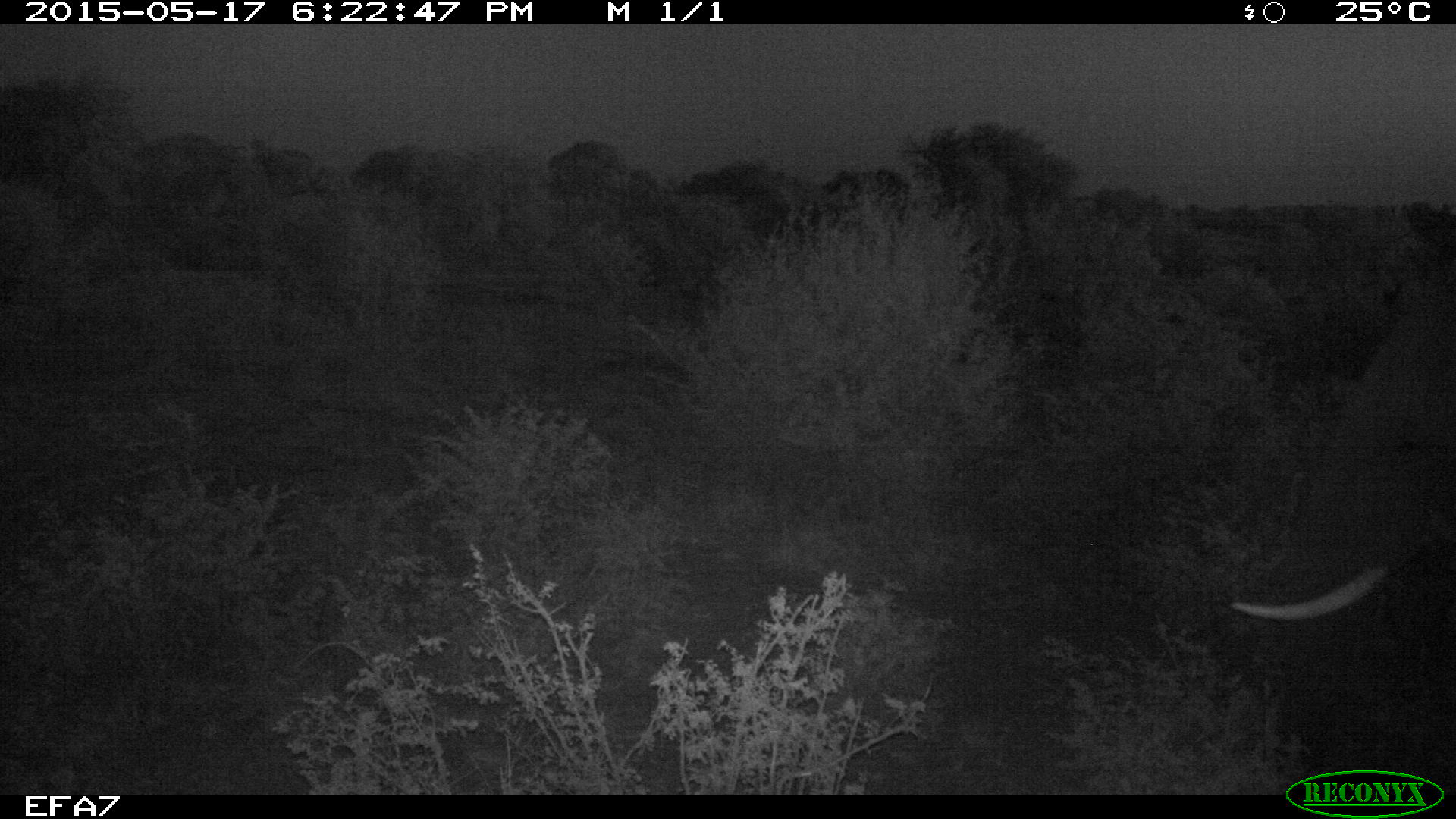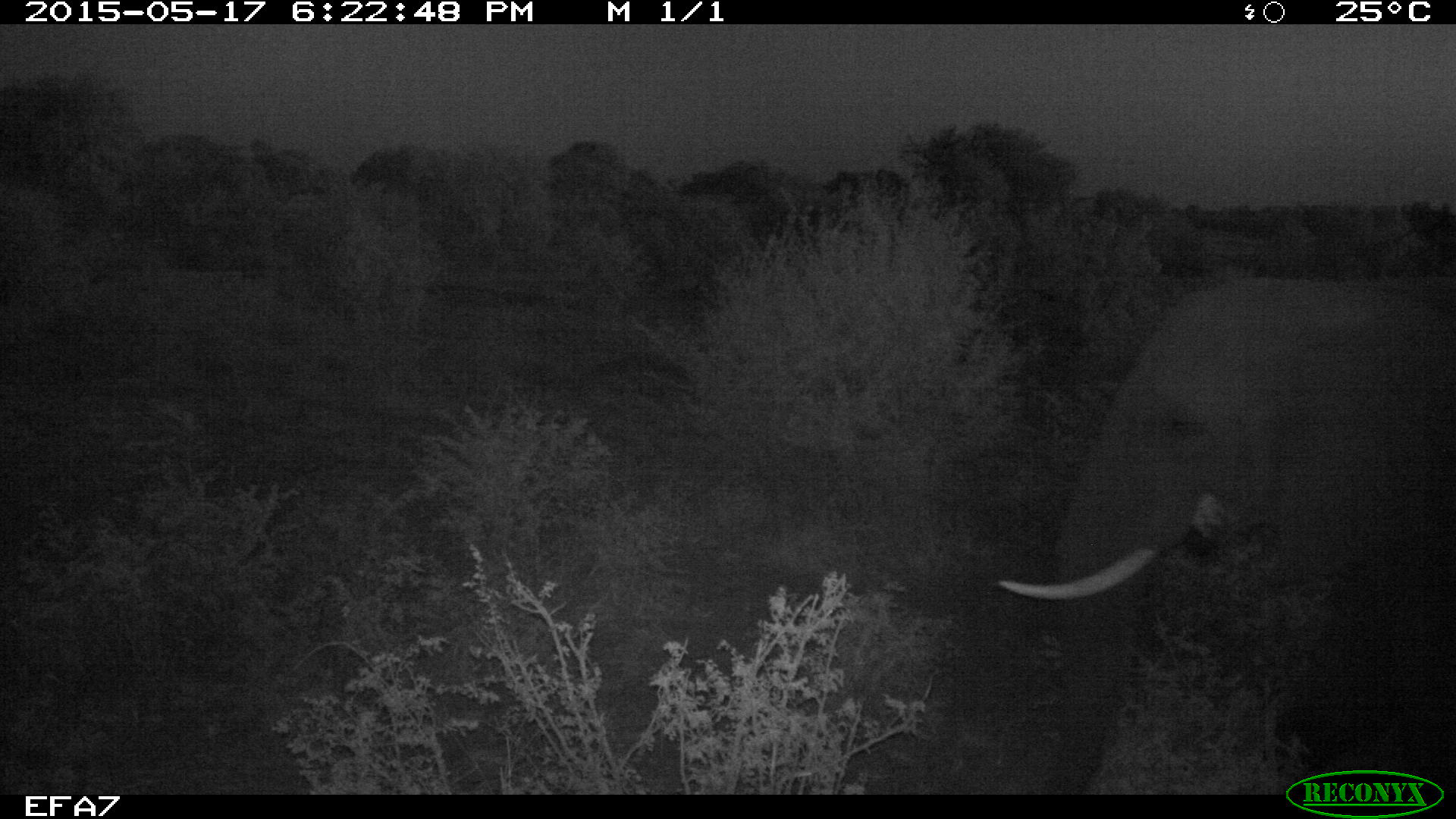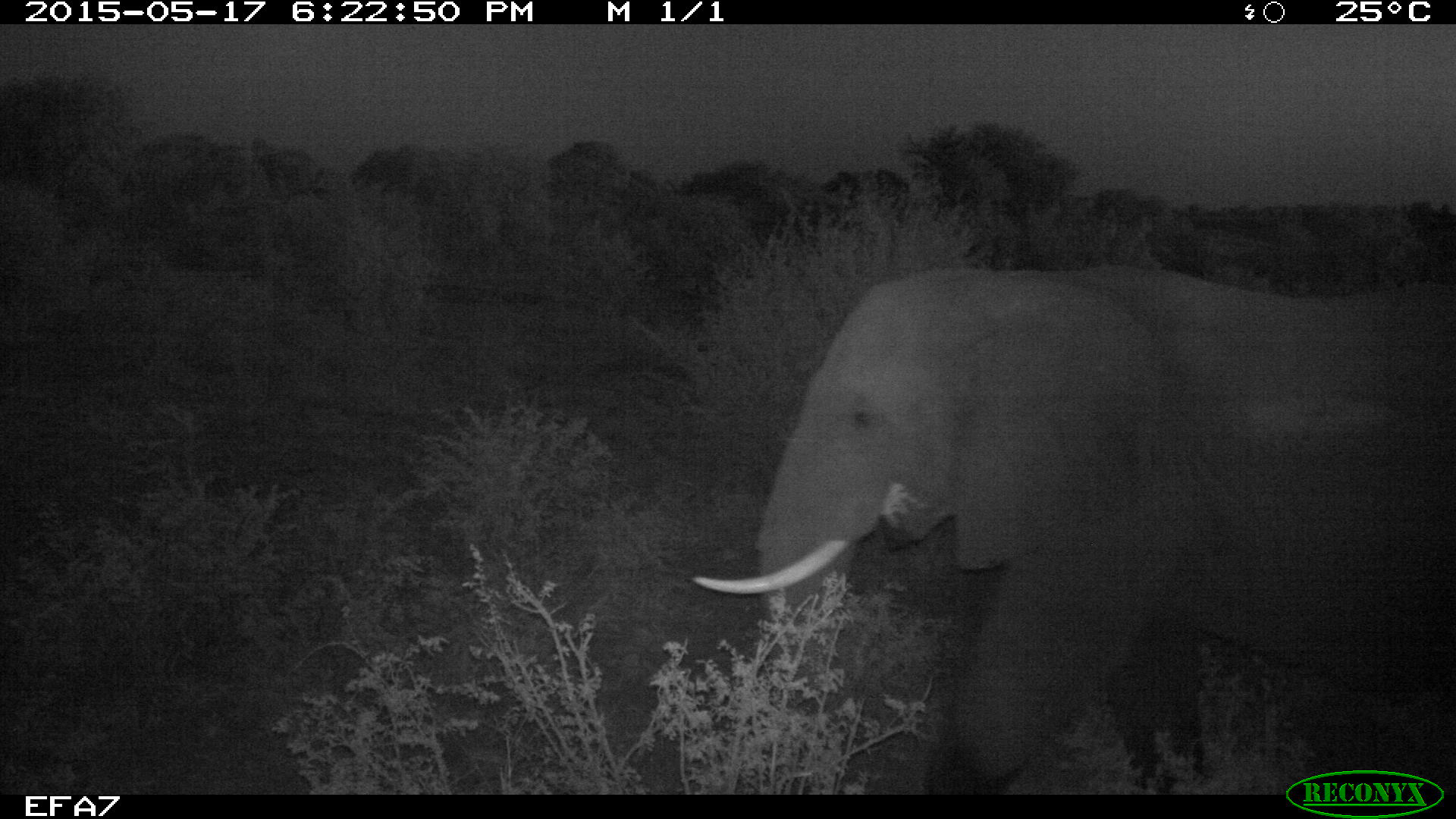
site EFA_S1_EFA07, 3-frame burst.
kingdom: Animalia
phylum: Chordata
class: Mammalia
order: Proboscidea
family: Elephantidae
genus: Loxodonta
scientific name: Loxodonta africana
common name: african bush elephant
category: elephant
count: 1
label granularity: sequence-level